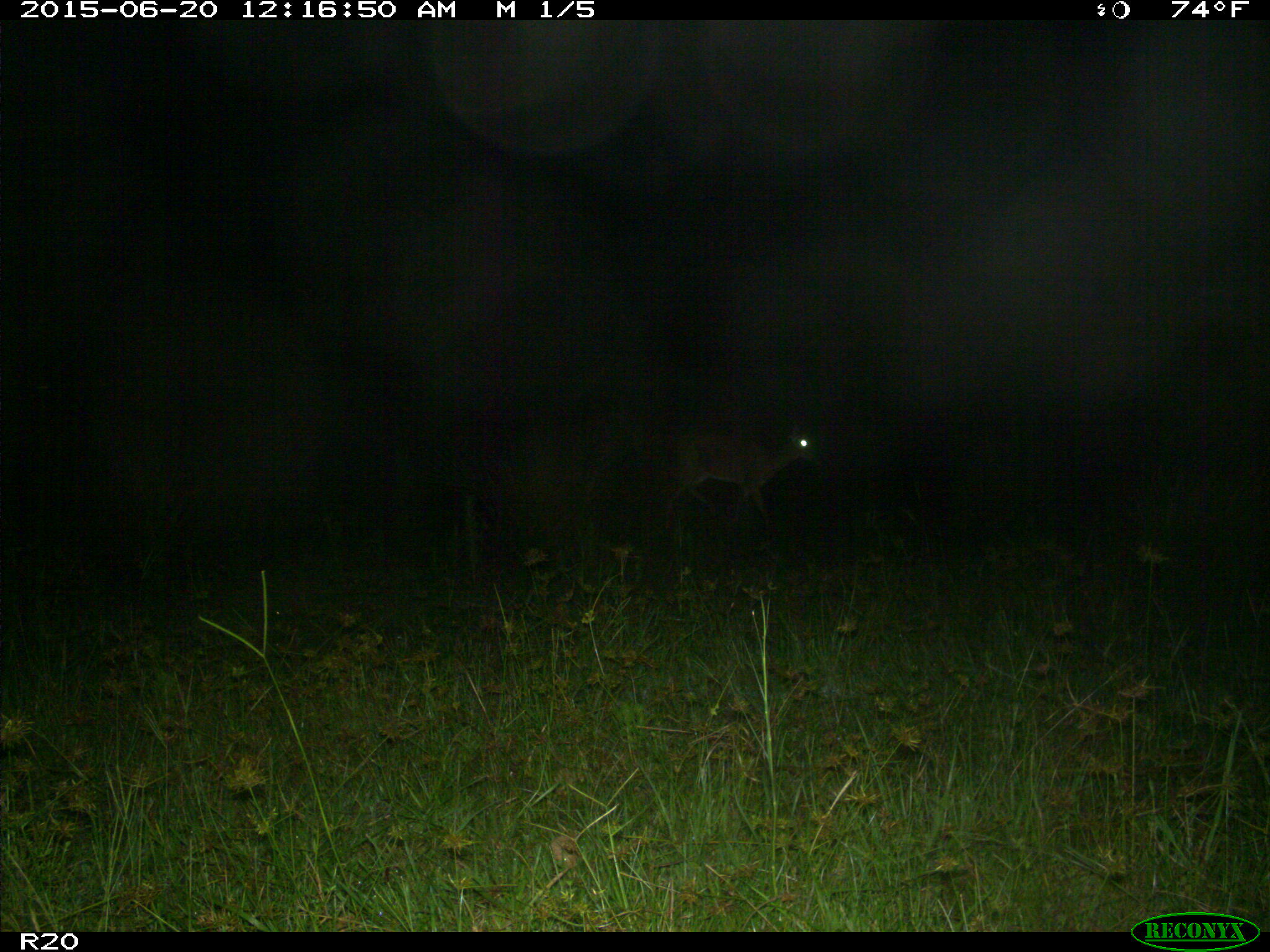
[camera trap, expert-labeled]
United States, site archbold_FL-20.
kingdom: Animalia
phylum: Chordata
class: Mammalia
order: Artiodactyla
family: Cervidae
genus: Odocoileus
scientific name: Odocoileus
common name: deer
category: unidentified deer